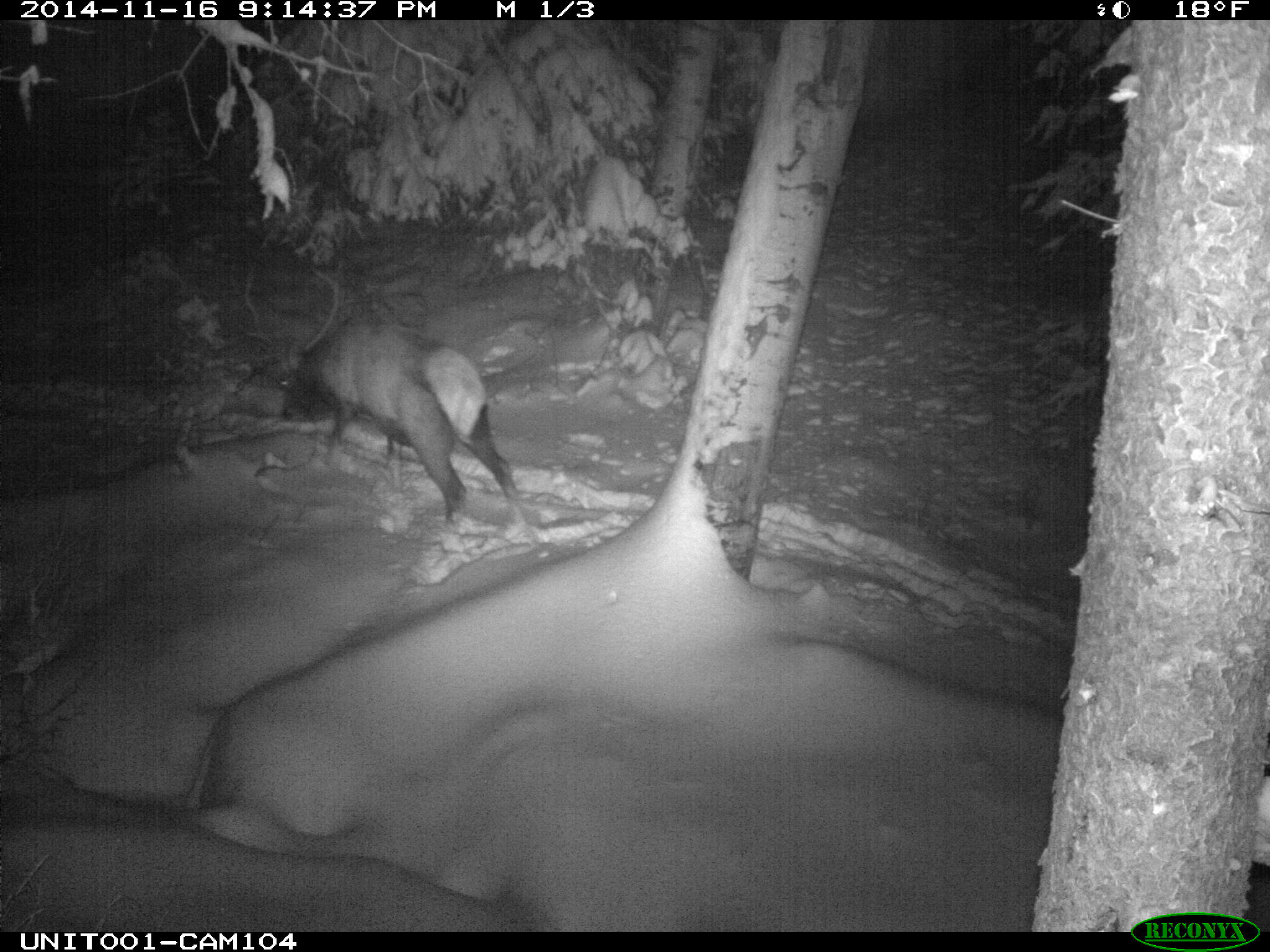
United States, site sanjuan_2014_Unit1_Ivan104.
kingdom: Animalia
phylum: Chordata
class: Mammalia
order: Artiodactyla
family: Cervidae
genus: Cervus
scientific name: Cervus elaphus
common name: red deer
Cervus elaphus (red deer).